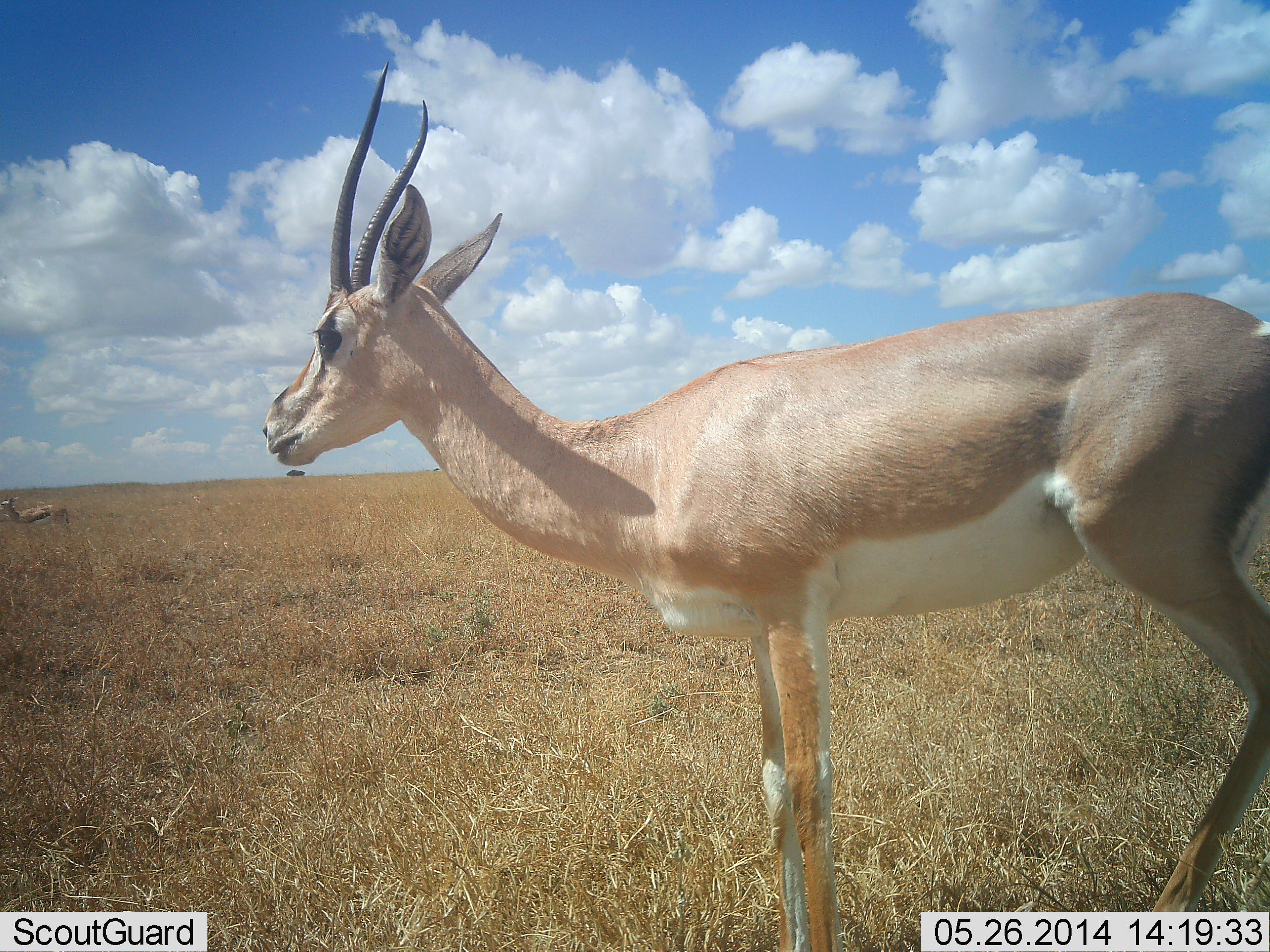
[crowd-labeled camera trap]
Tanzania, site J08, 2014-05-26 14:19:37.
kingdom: Animalia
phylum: Chordata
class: Mammalia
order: Artiodactyla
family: Bovidae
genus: Nanger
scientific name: Nanger granti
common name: grant's gazelle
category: gazellegrants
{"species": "gazellegrants (grant's gazelle) (Nanger granti)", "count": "1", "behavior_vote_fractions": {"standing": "94%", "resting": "0%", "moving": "6%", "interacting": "0%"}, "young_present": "0%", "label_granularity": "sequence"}